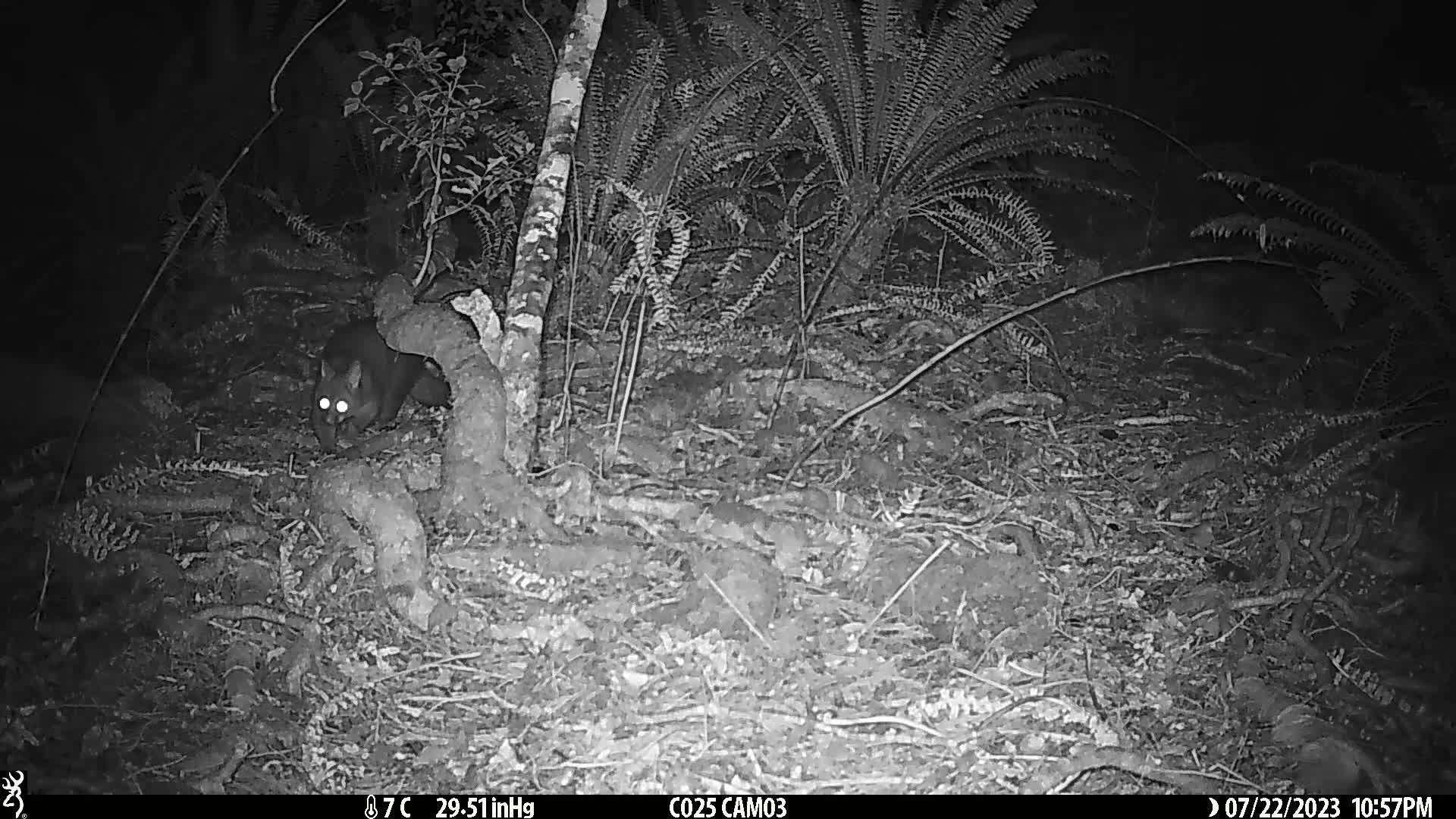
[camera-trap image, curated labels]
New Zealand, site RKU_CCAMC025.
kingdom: Animalia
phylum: Chordata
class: Mammalia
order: Diprotodontia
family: Phalangeridae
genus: Trichosurus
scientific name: Trichosurus vulpecula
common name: common brushtail possum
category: possum